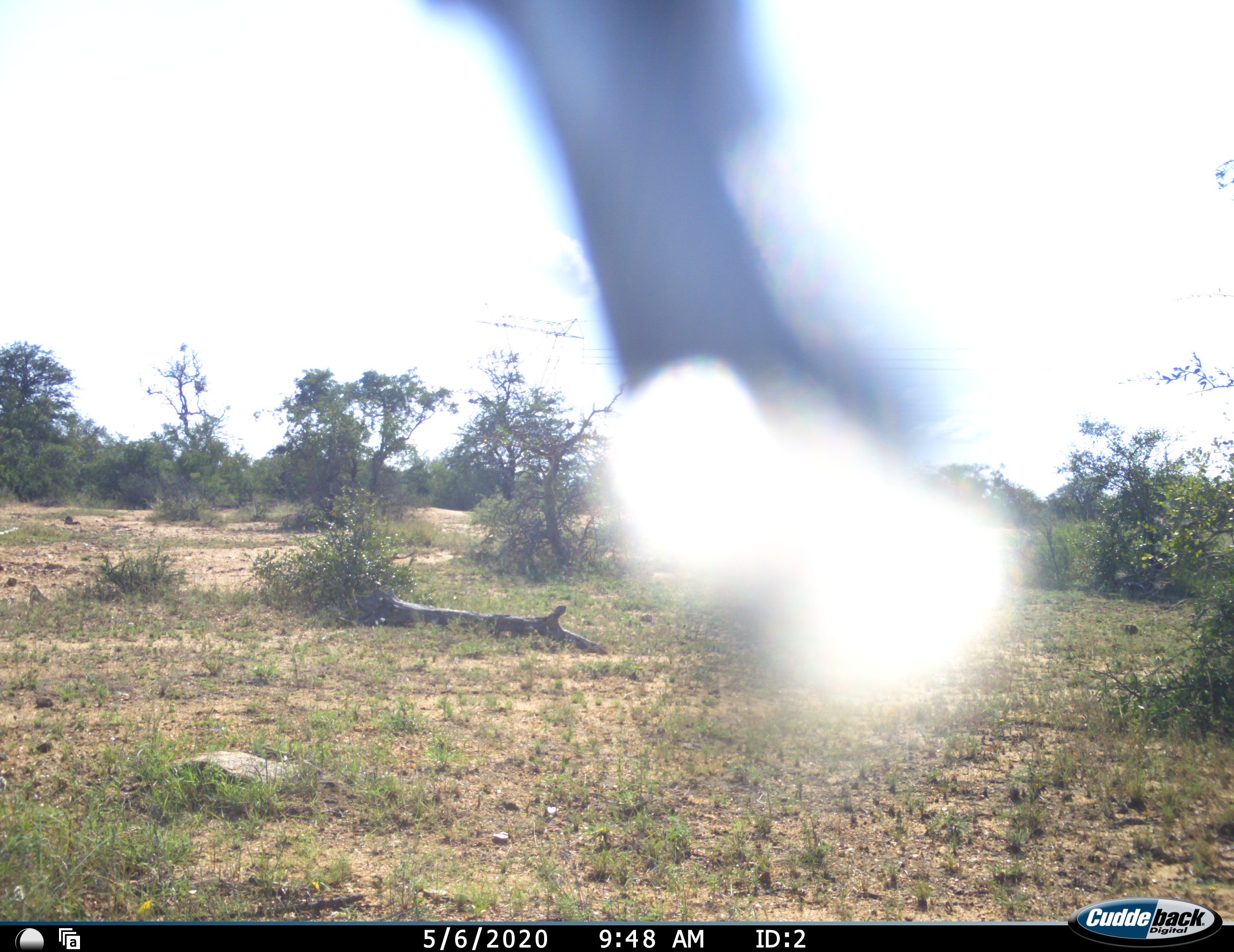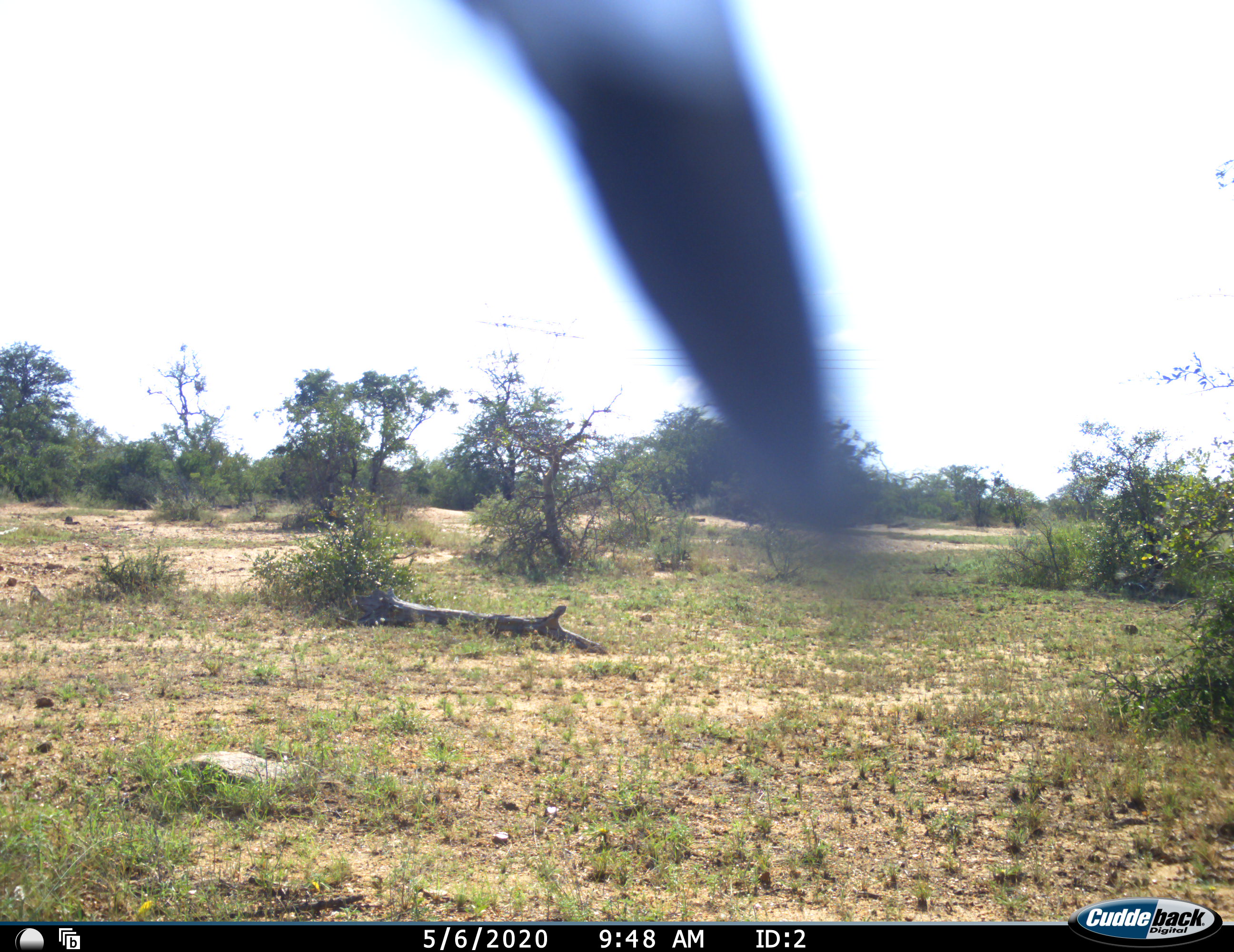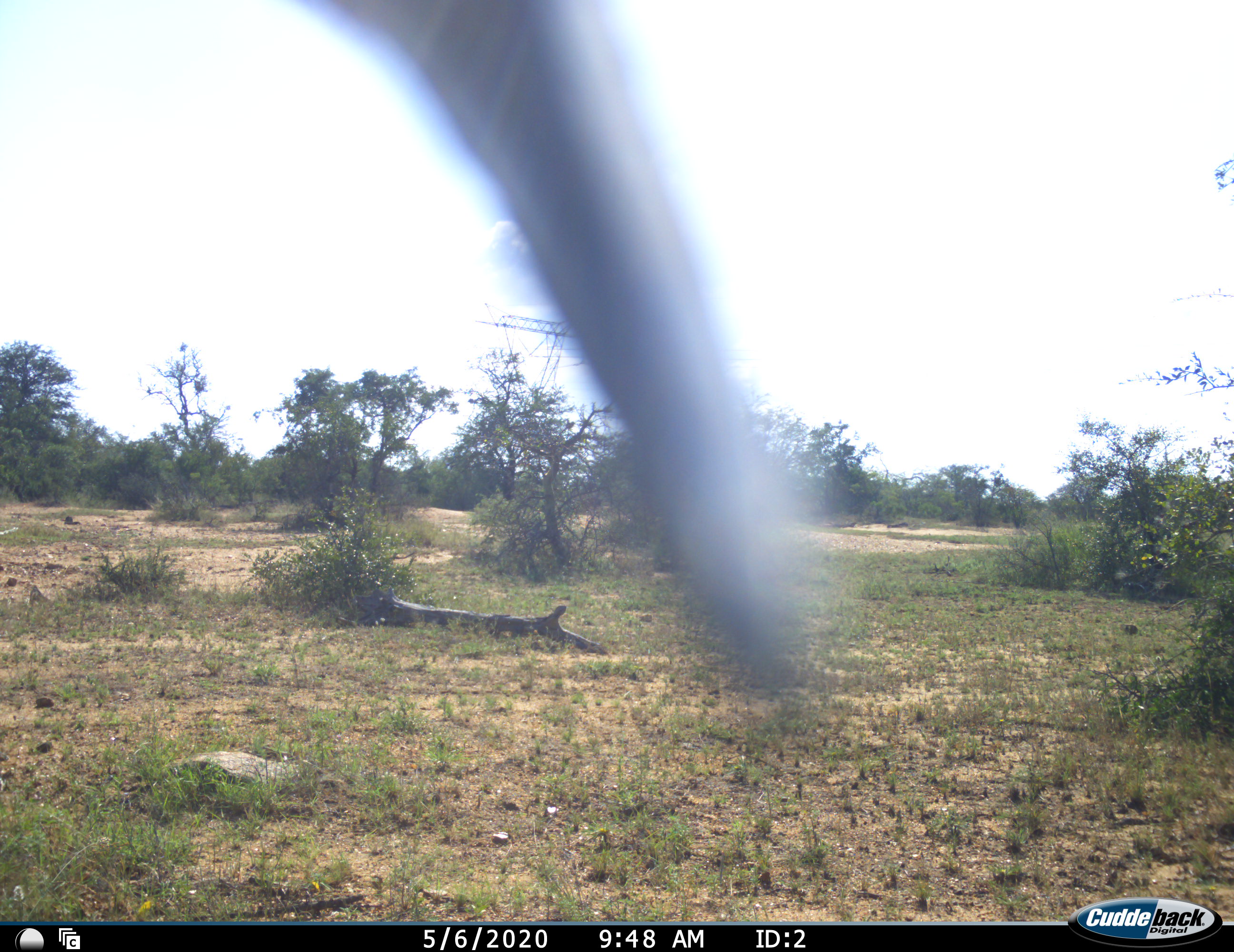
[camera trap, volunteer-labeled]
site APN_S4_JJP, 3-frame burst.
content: unidentified animal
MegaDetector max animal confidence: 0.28